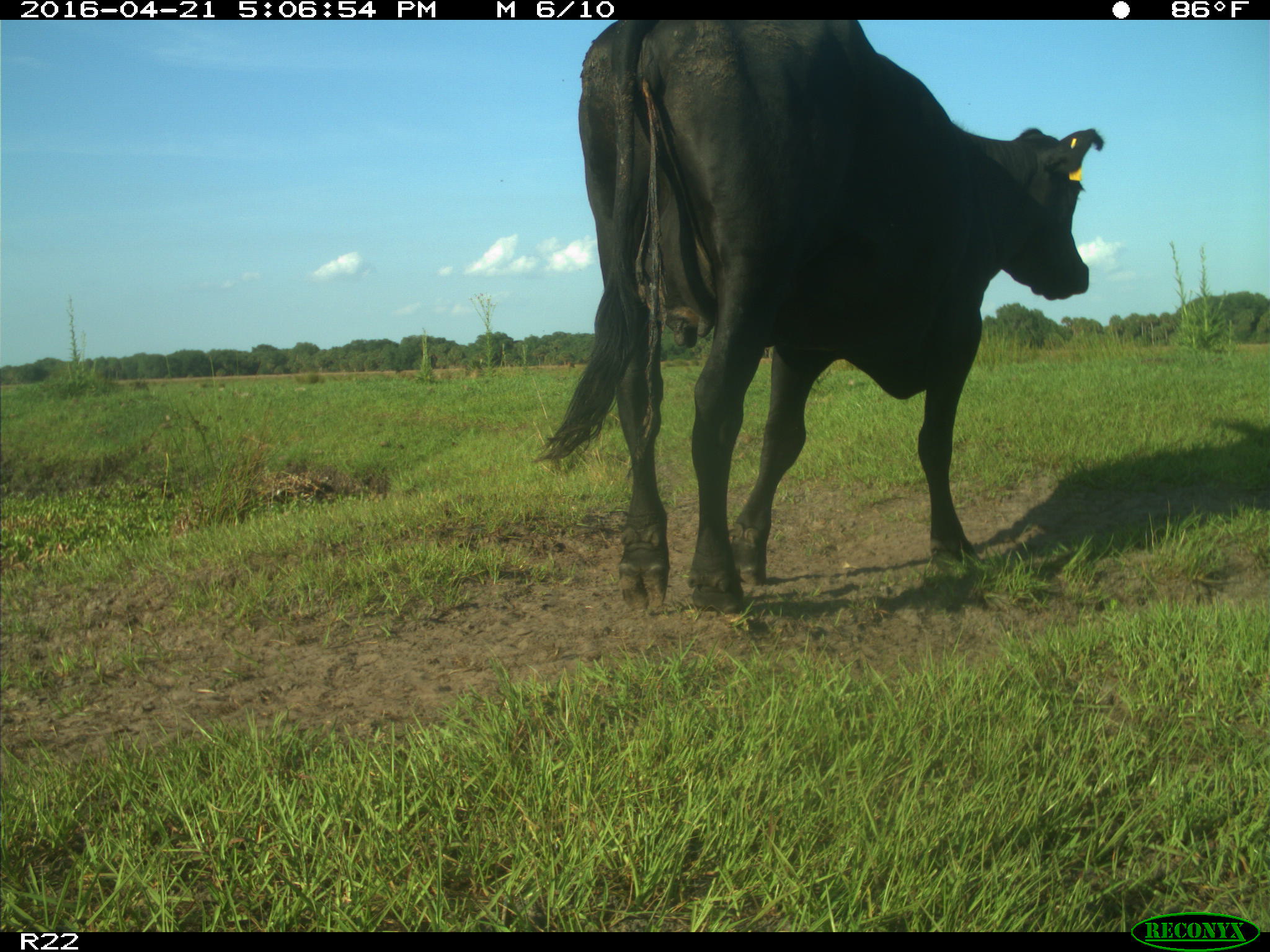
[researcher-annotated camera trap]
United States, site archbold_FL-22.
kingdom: Animalia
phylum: Chordata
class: Mammalia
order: Artiodactyla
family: Bovidae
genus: Bos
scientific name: Bos taurus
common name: domestic cow